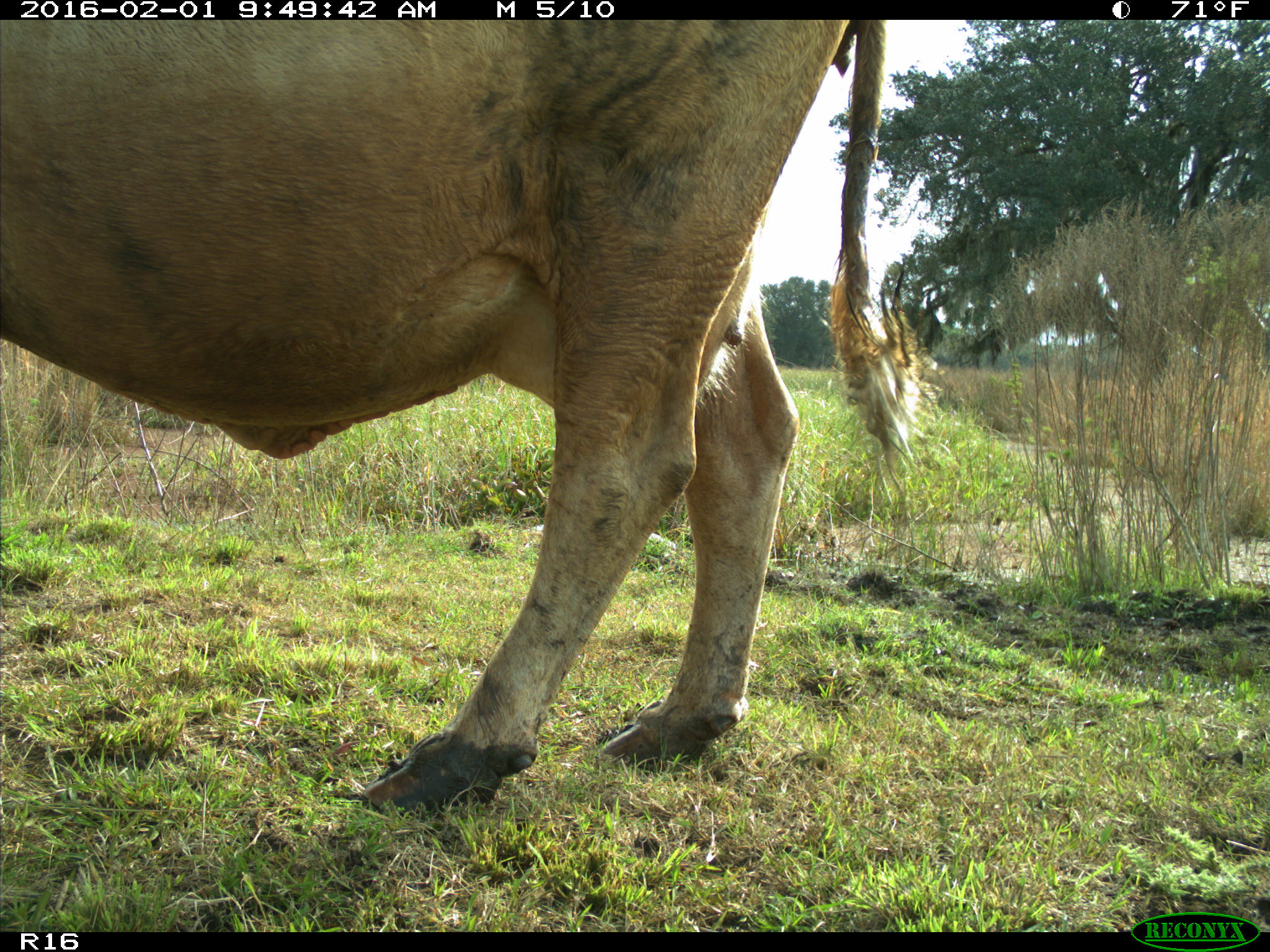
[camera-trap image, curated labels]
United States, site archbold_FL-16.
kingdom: Animalia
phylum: Chordata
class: Mammalia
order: Artiodactyla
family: Bovidae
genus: Bos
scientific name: Bos taurus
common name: domestic cow